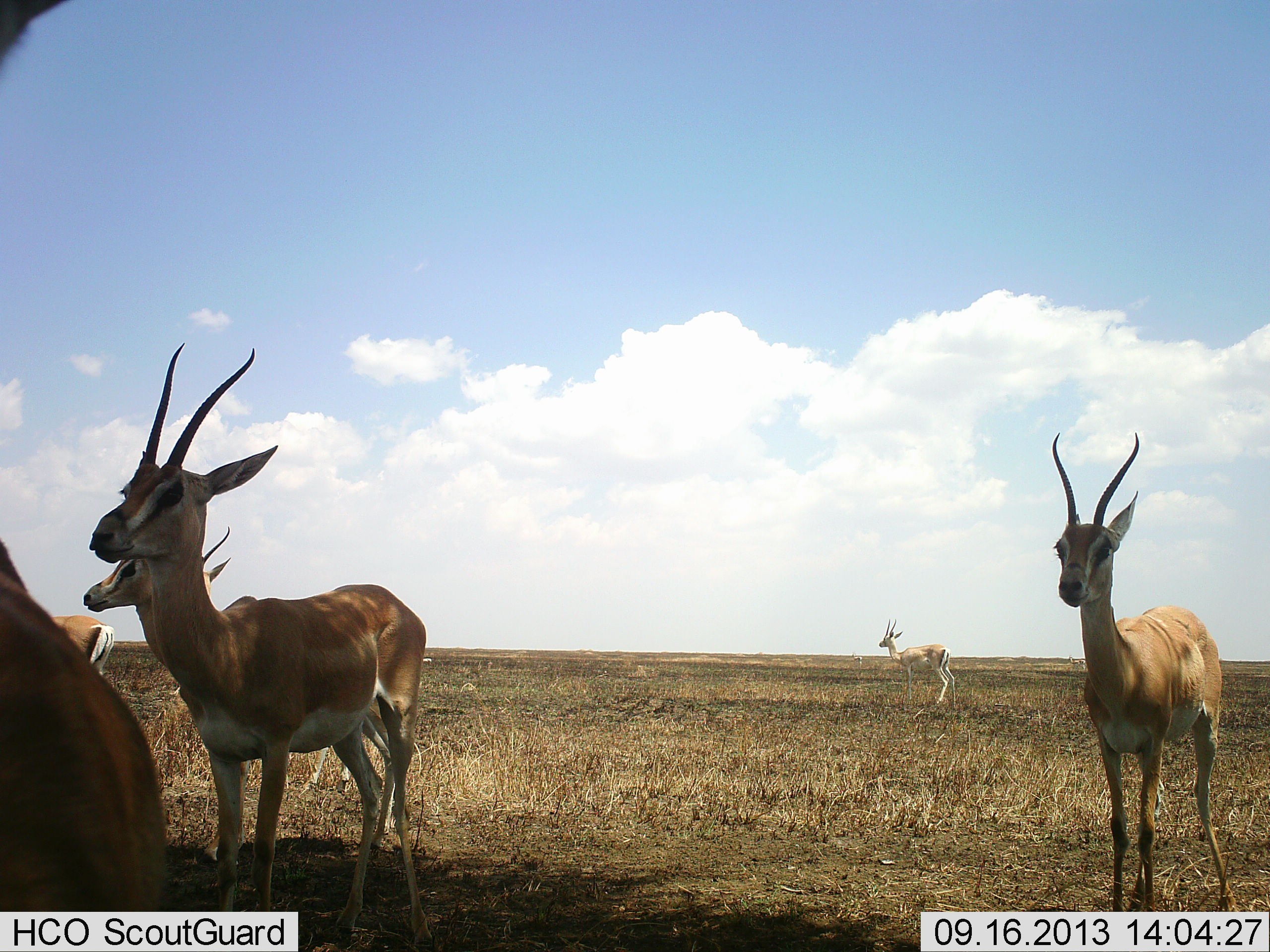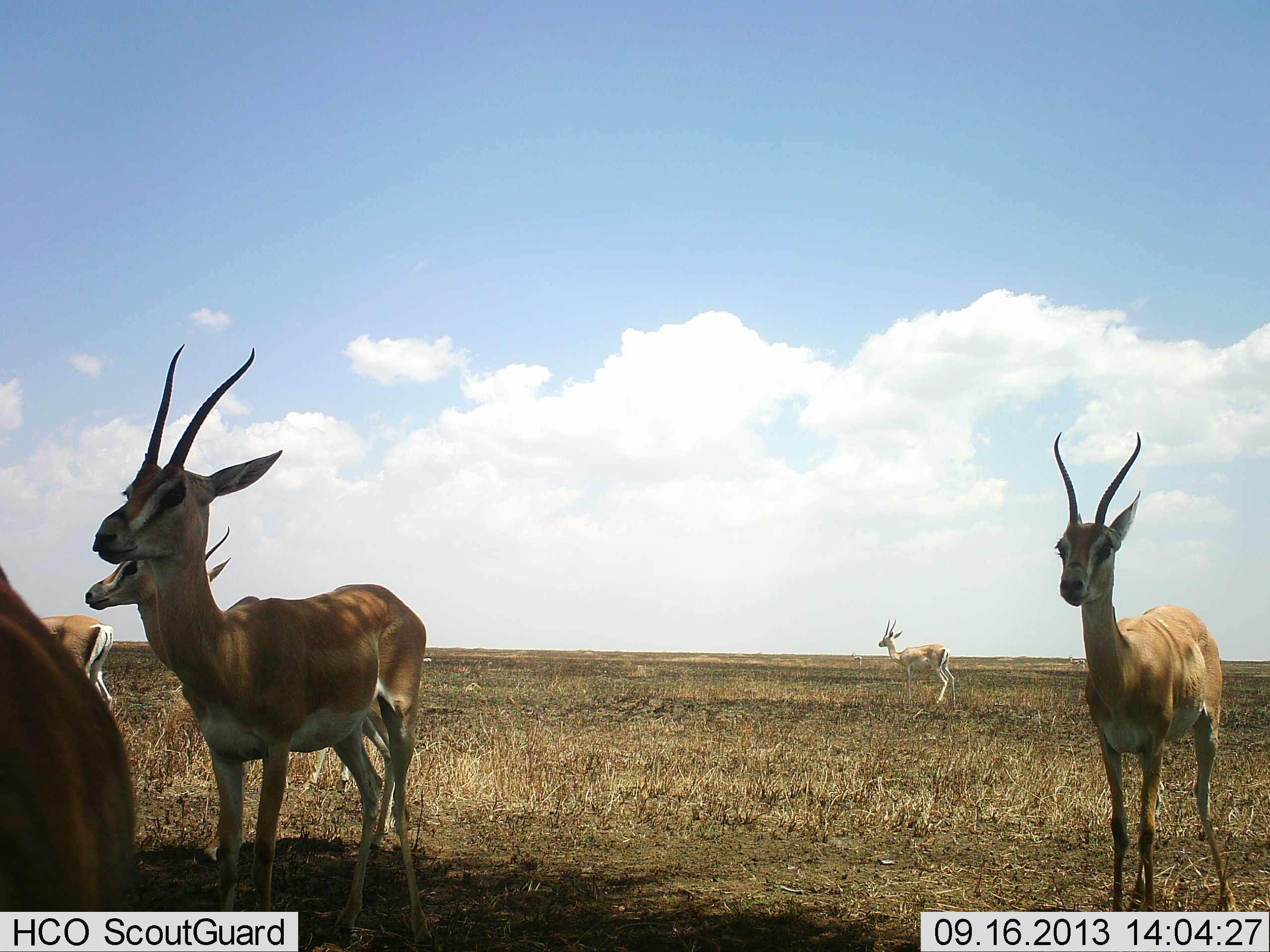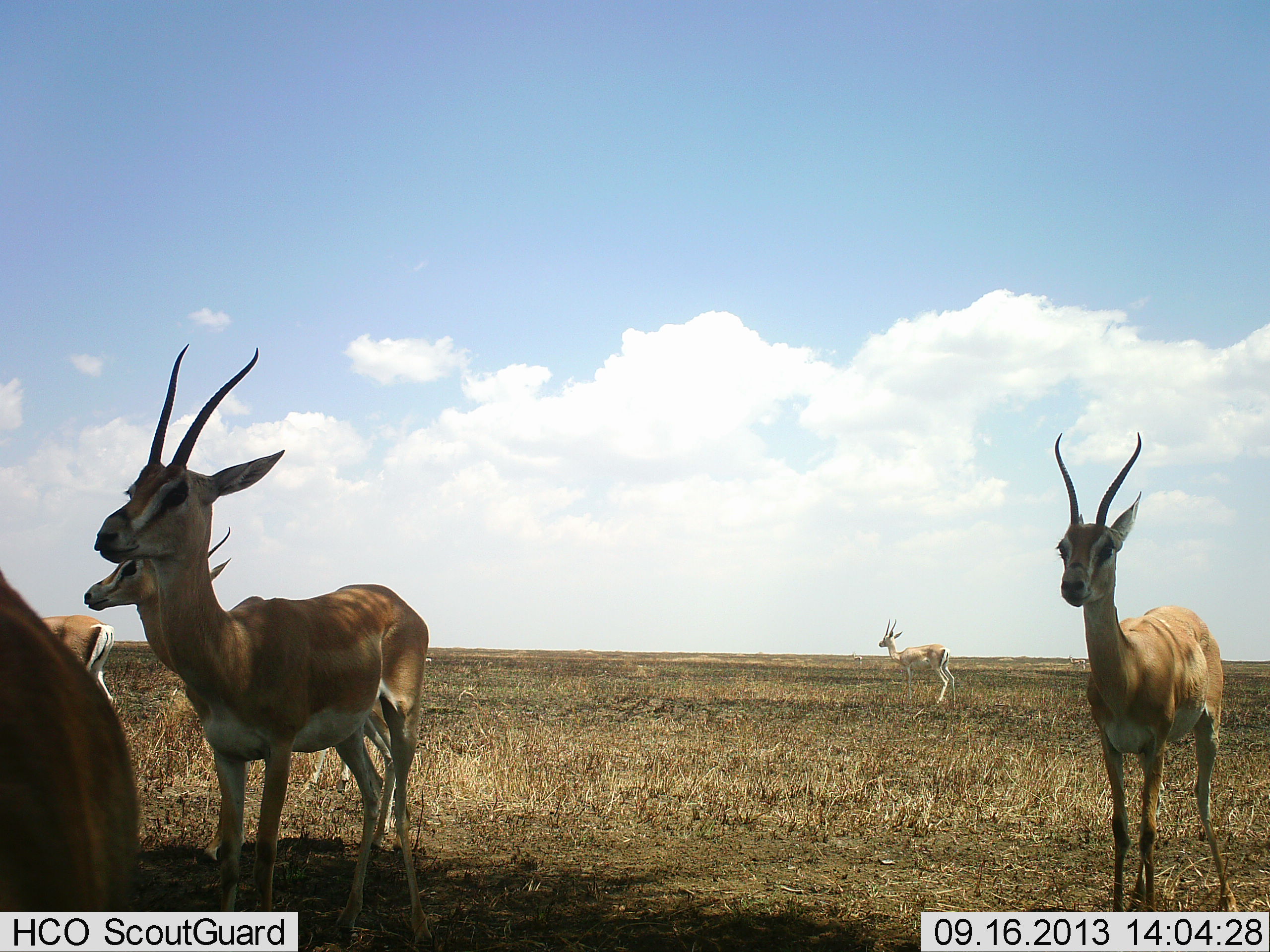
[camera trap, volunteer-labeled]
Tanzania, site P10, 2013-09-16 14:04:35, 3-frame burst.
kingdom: Animalia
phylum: Chordata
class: Mammalia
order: Artiodactyla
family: Bovidae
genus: Nanger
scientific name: Nanger granti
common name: grant's gazelle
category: gazellegrants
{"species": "gazellegrants (grant's gazelle) (Nanger granti)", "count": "6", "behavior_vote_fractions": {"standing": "100%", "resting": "0%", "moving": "0%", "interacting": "0%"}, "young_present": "0%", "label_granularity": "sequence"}